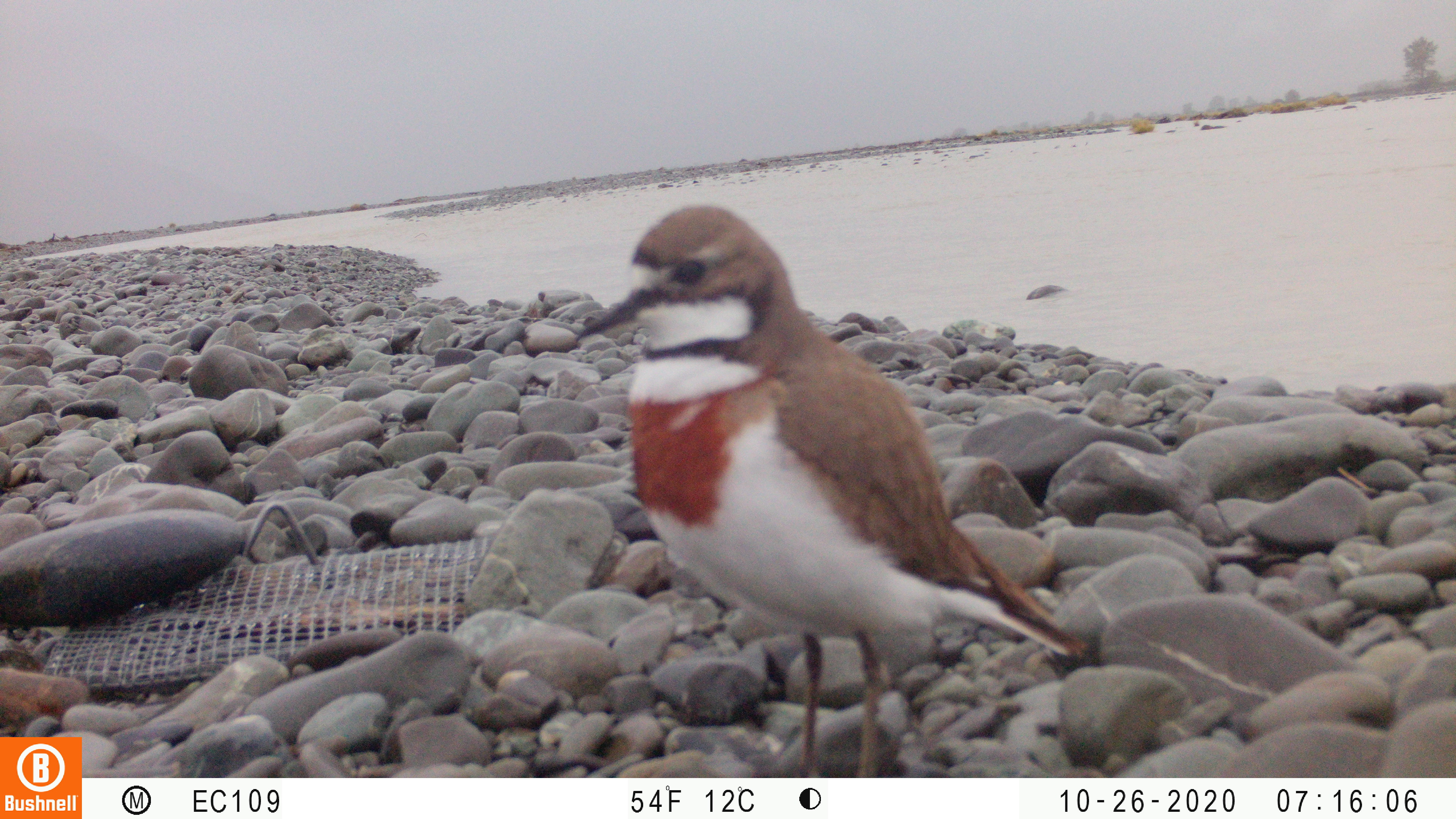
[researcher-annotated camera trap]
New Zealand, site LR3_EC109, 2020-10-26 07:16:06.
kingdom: Animalia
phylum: Chordata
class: Aves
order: Charadriiformes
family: Charadriidae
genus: Charadrius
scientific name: Charadrius bicinctus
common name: double-banded plover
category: banded dotterel